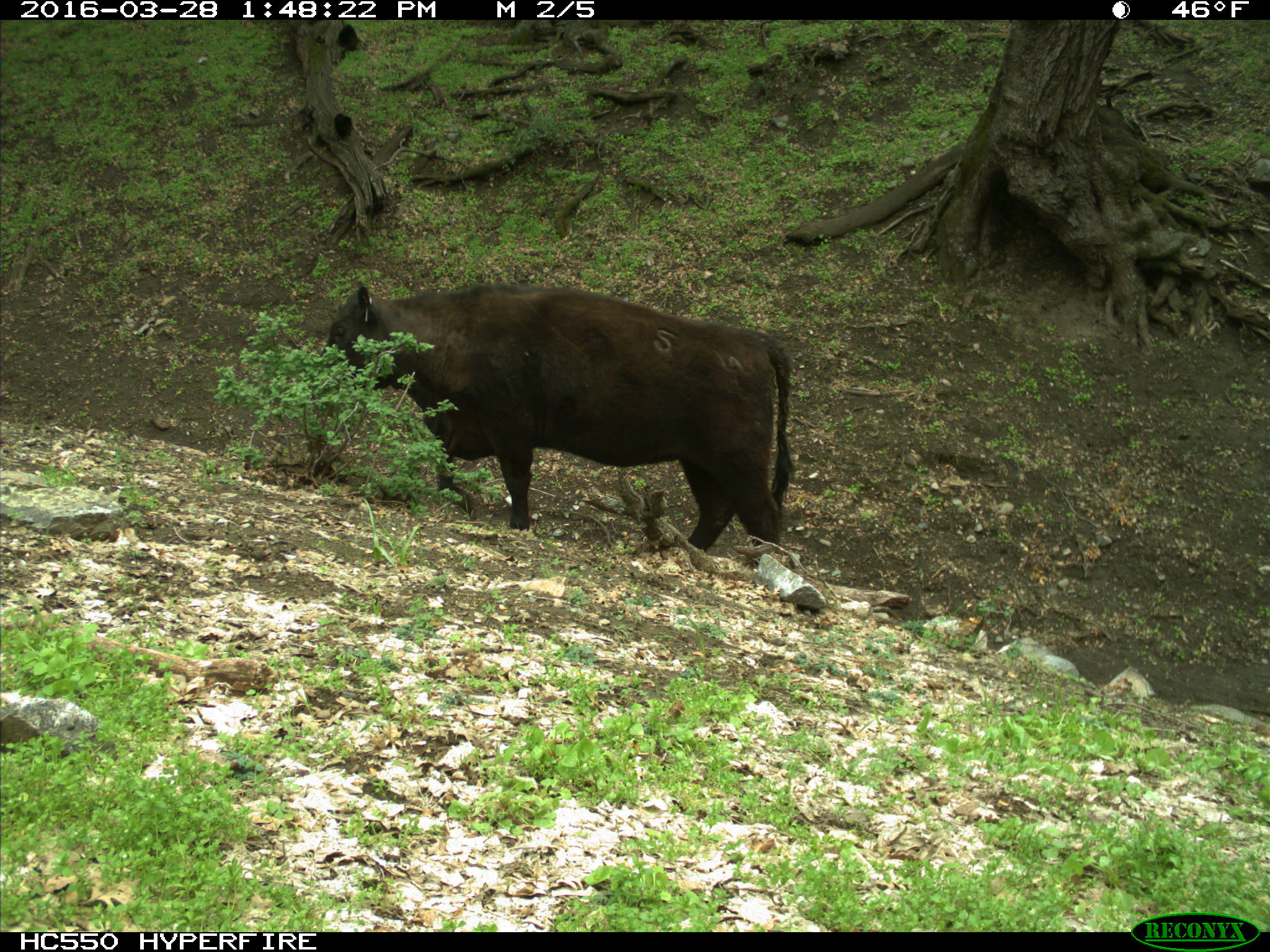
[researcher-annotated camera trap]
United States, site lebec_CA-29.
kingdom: Animalia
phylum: Chordata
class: Mammalia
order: Artiodactyla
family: Bovidae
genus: Bos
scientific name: Bos taurus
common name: domestic cow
Bos taurus (domestic cow).